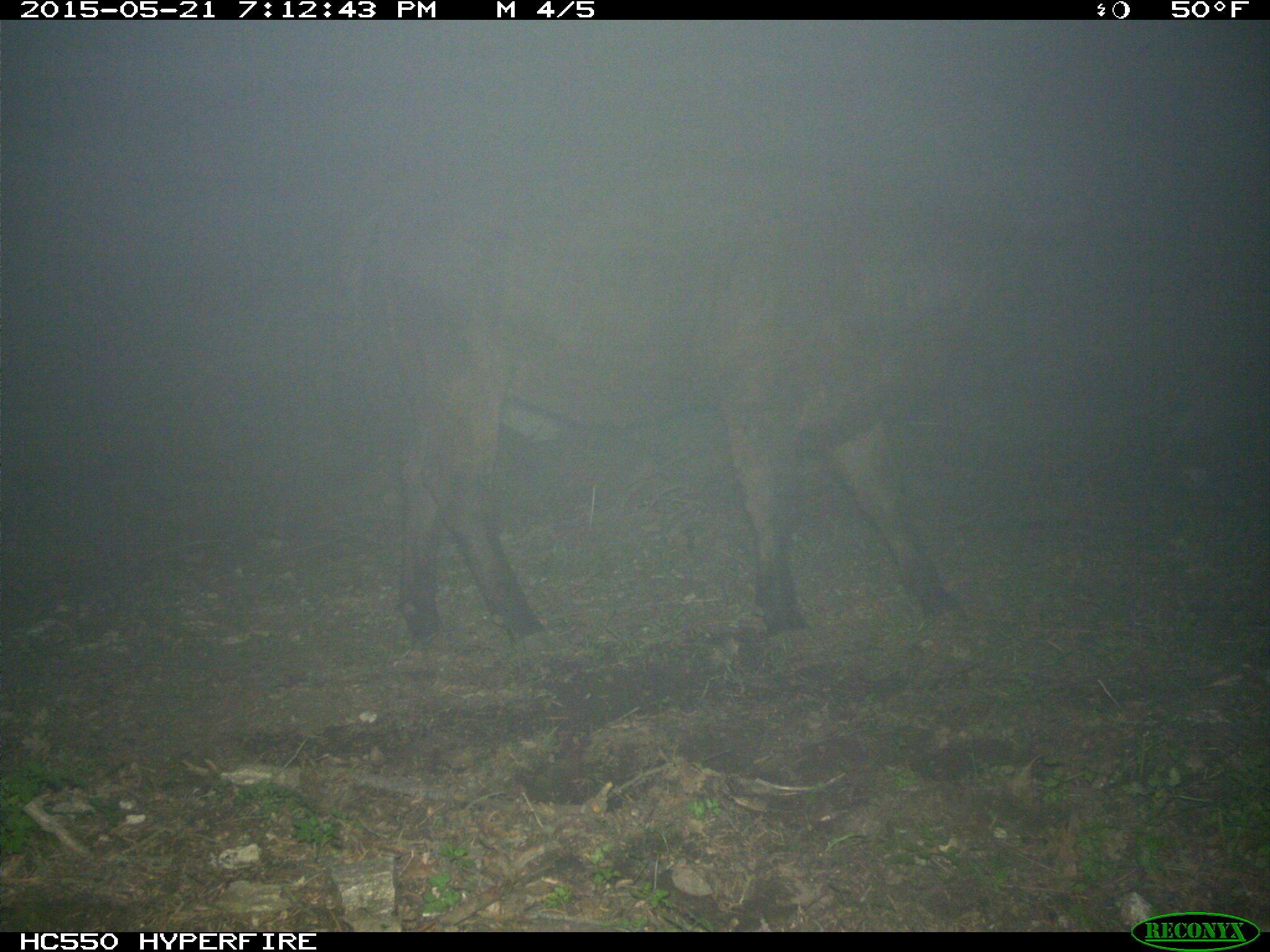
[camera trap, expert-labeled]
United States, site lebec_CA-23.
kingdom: Animalia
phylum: Chordata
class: Mammalia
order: Artiodactyla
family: Bovidae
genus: Bos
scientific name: Bos taurus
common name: domestic cow